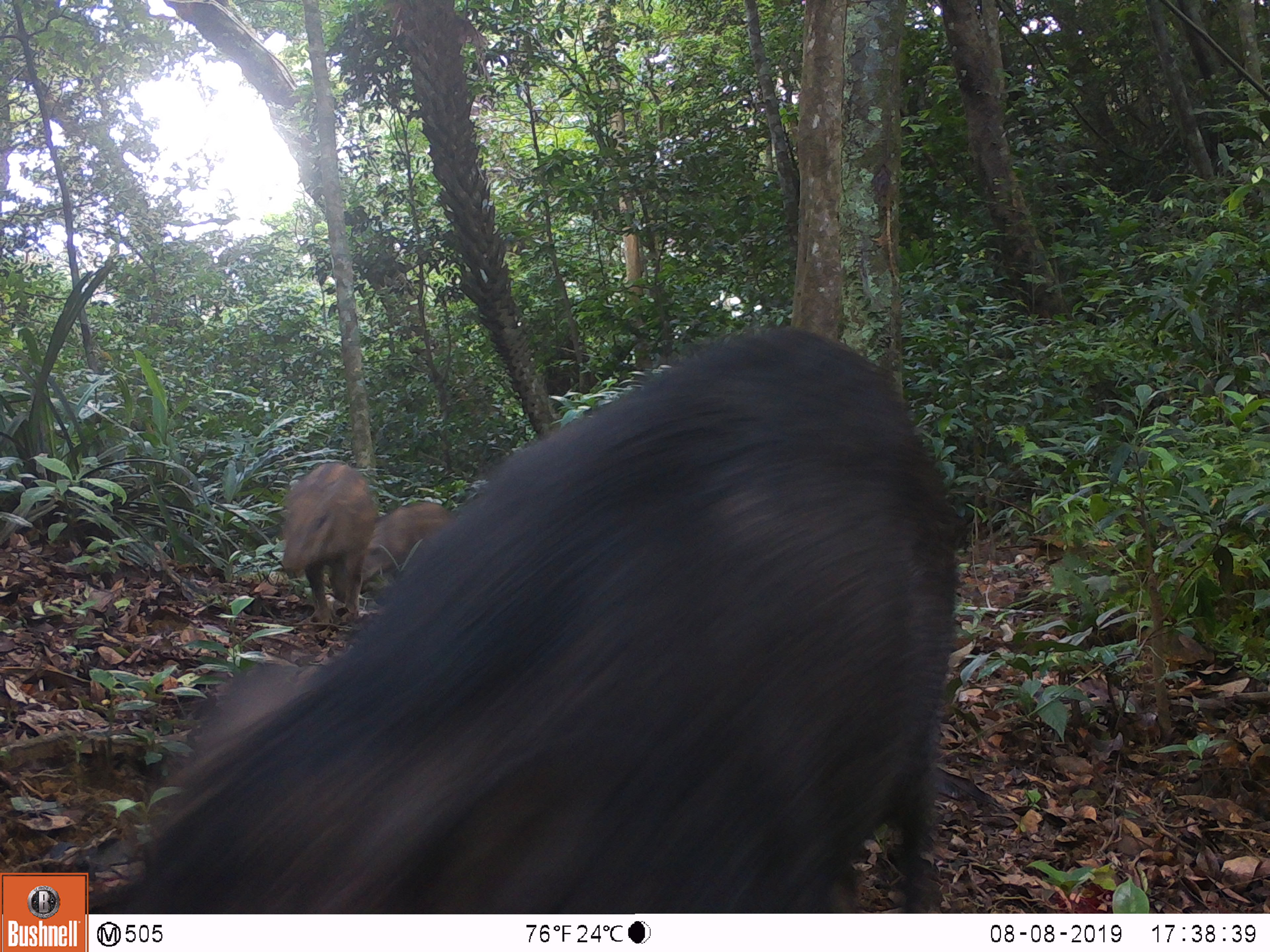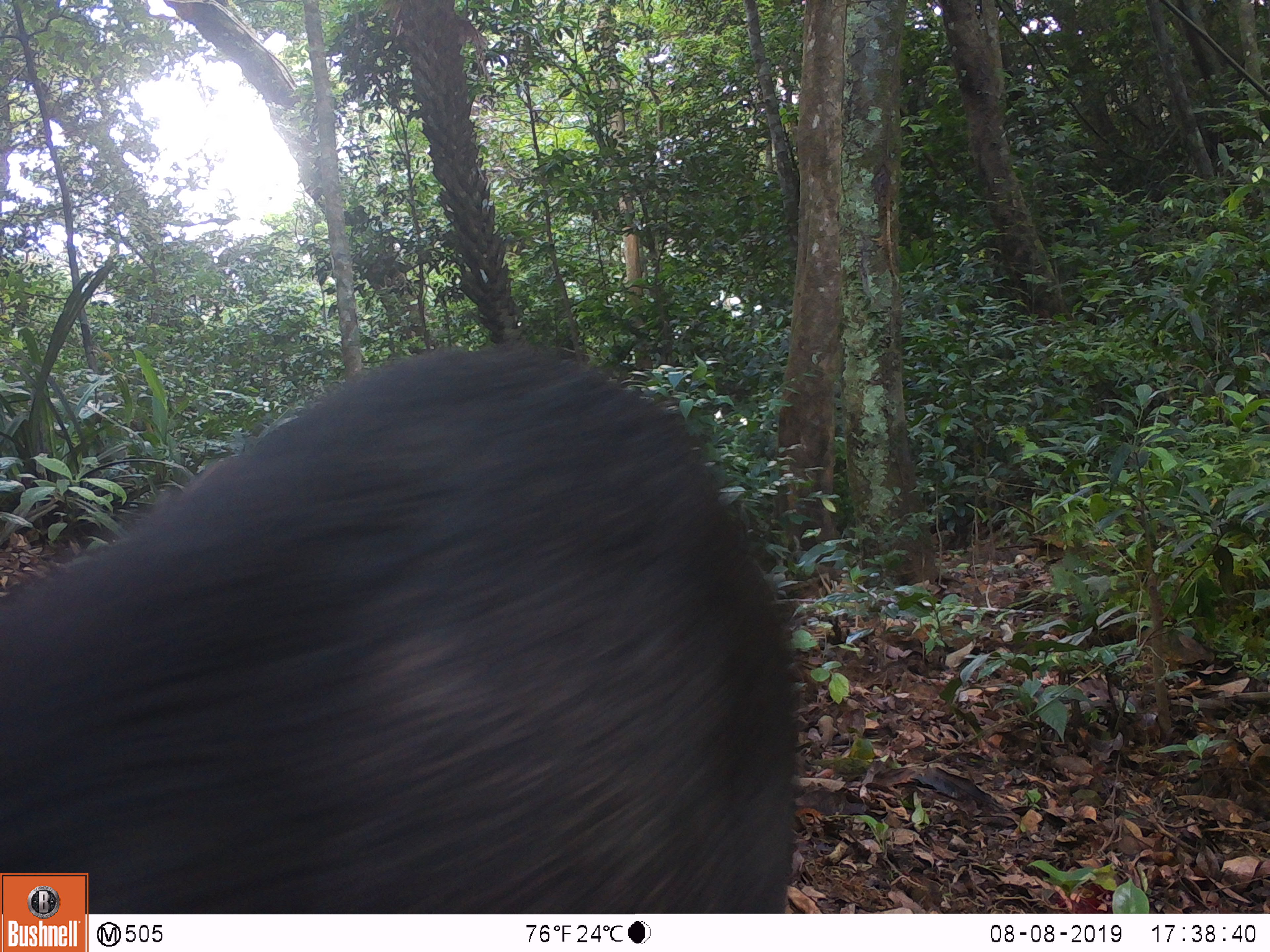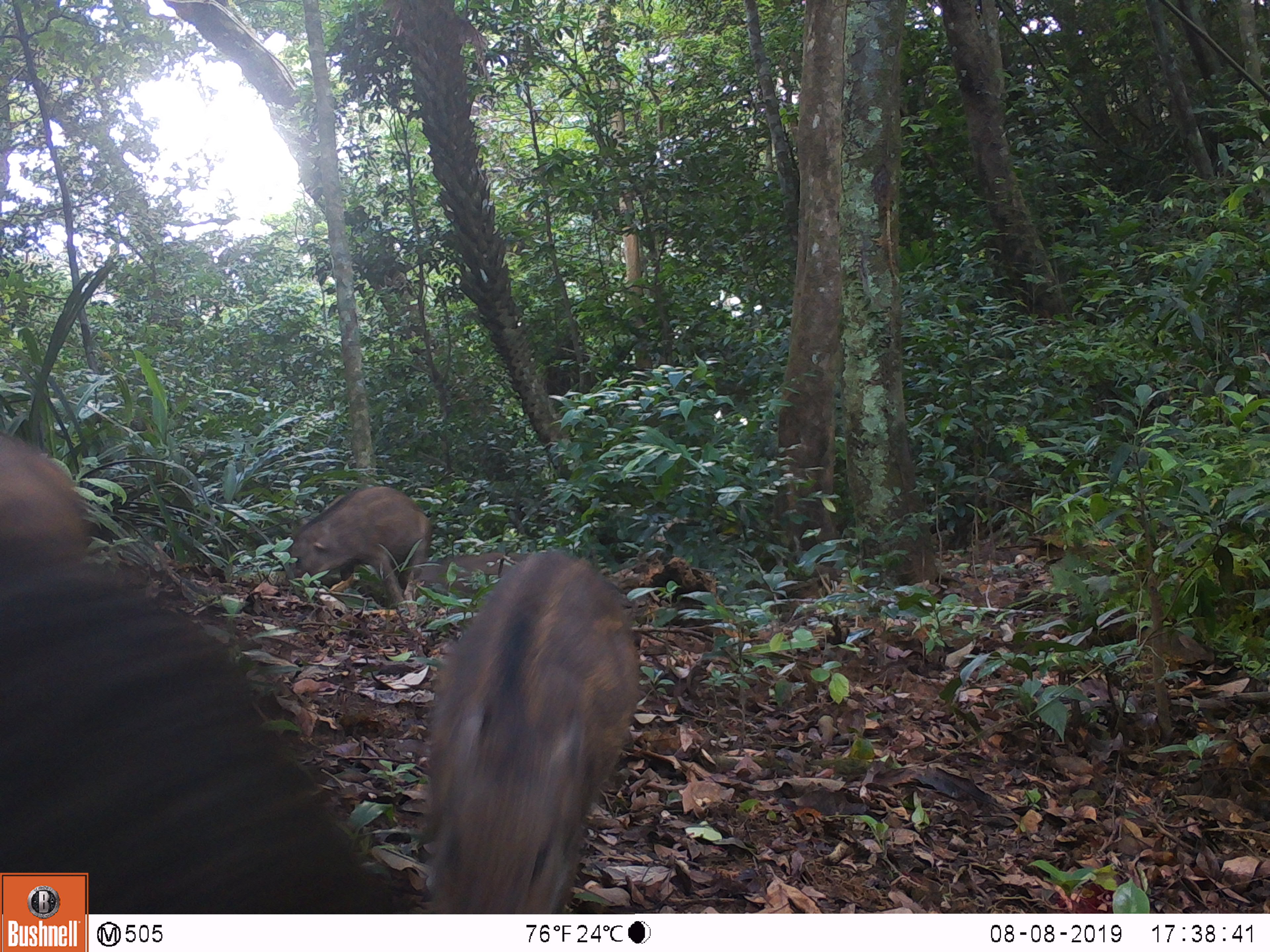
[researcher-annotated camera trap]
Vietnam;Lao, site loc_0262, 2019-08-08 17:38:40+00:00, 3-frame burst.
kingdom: Animalia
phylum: Chordata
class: Mammalia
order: Artiodactyla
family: Suidae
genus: Sus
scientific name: Sus scrofa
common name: eurasian wild pig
Eurasian wild pig (Sus scrofa). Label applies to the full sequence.